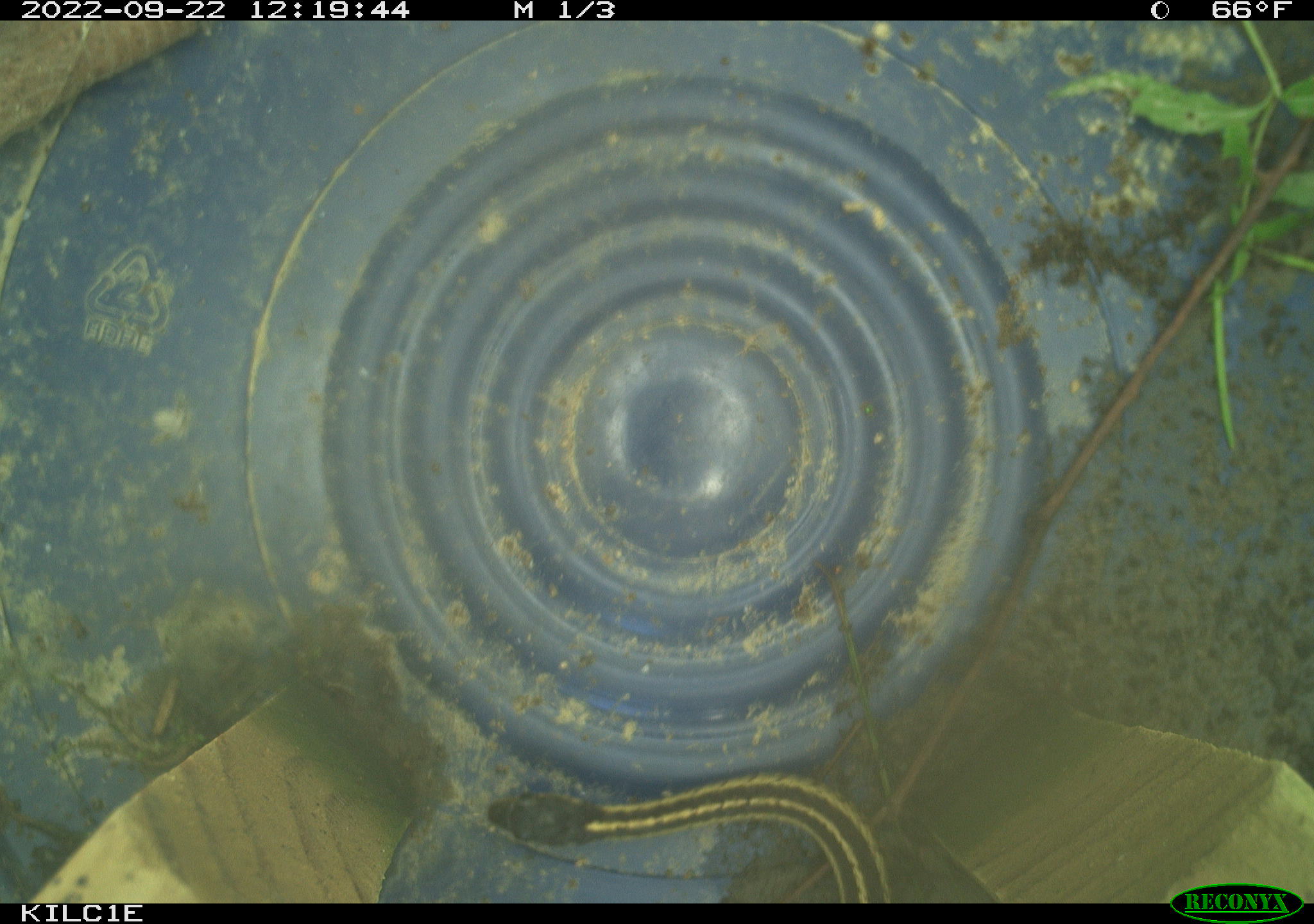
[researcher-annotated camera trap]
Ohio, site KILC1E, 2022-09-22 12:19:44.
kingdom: Animalia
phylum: Chordata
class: Reptilia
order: Squamata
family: Colubridae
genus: Thamnophis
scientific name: Thamnophis sirtalis sirtalis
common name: eastern gartersnake